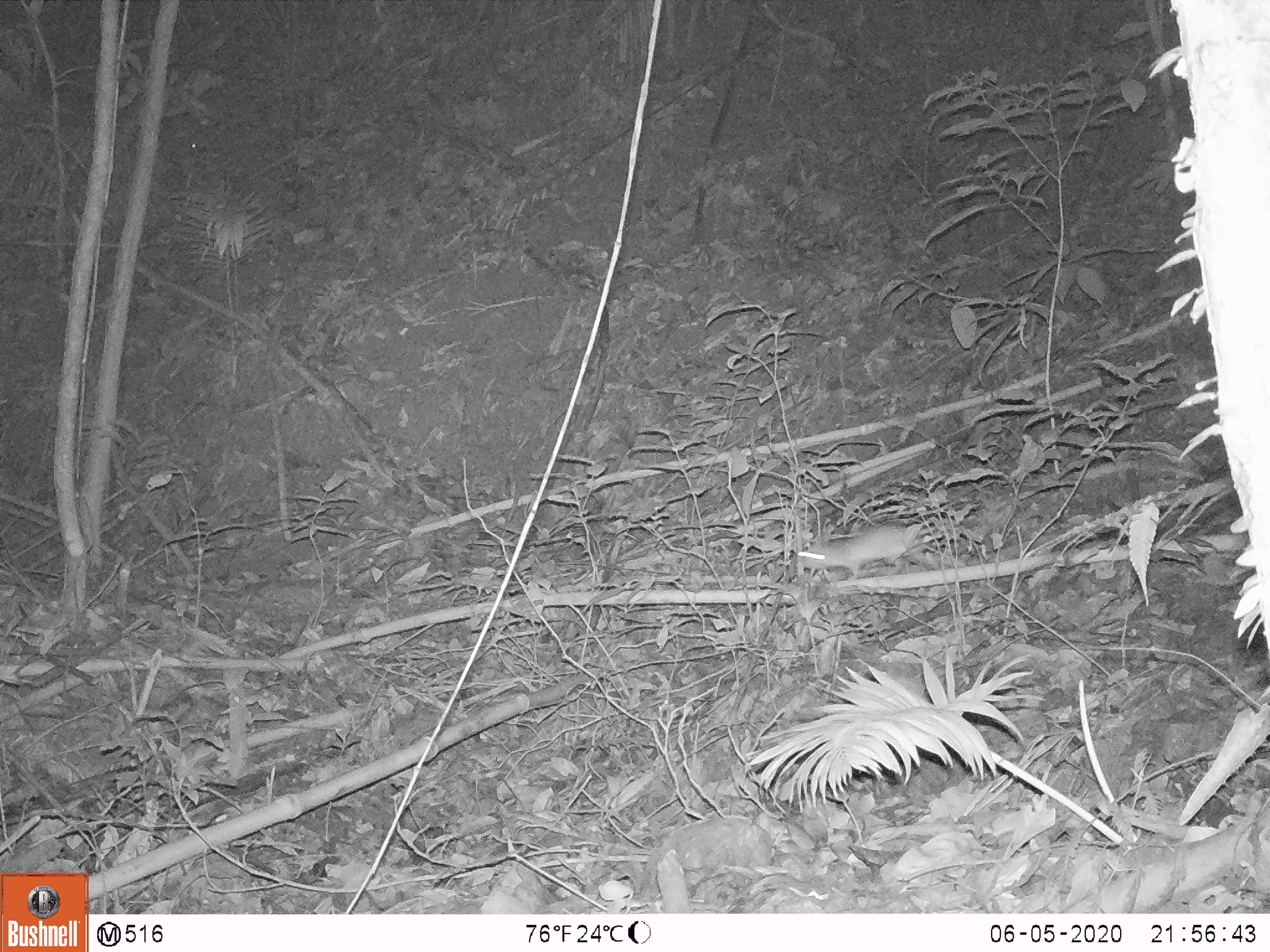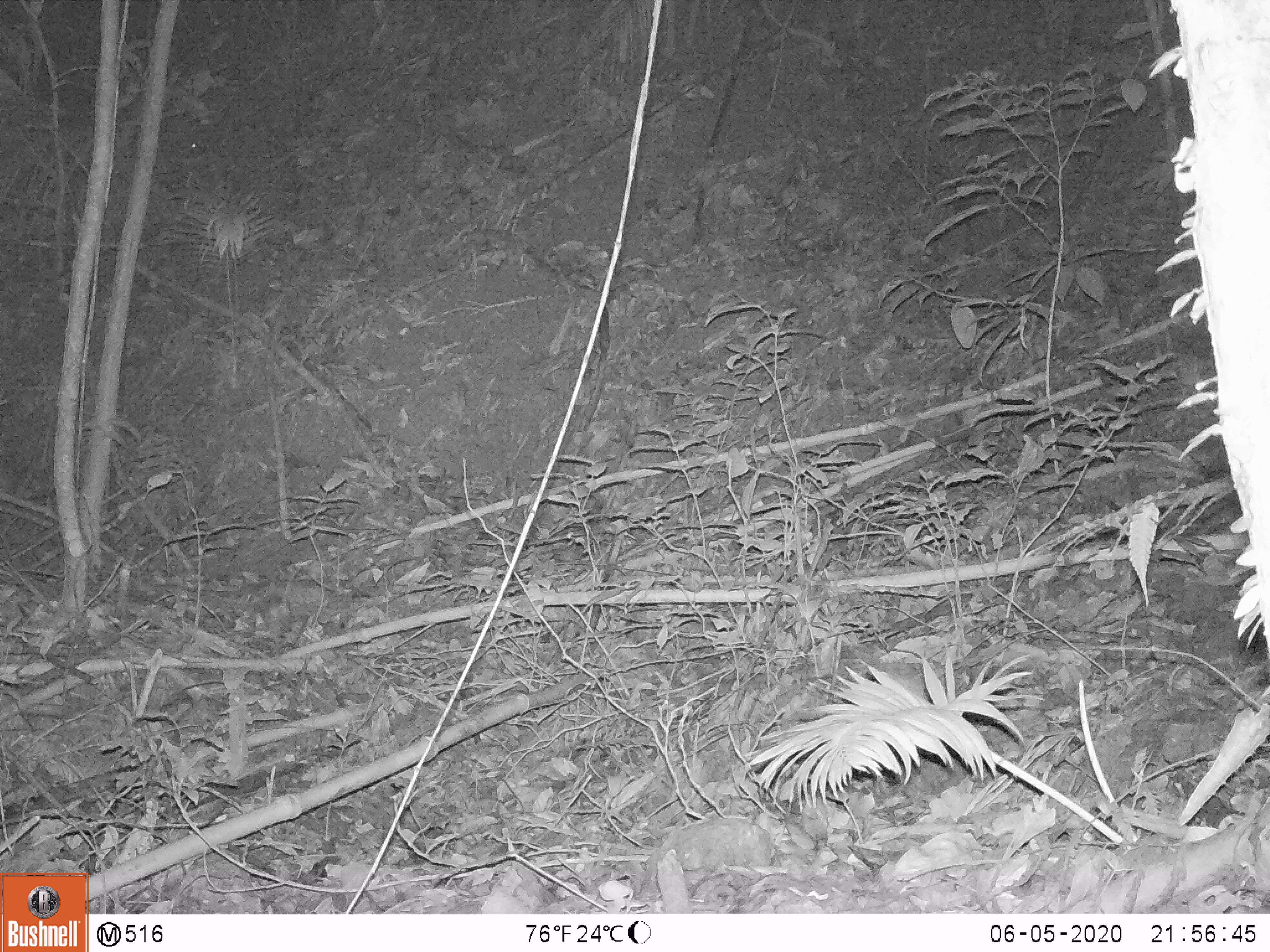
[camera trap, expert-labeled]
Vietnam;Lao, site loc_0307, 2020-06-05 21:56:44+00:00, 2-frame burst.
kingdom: Animalia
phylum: Chordata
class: Mammalia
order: Rodentia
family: Muridae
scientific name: Muridae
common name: old-world mice and rats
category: unidentified murid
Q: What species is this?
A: Unidentified murid (old-world mice and rats) (Muridae).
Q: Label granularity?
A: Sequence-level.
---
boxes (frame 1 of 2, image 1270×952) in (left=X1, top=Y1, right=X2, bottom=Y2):
unidentified murid: (left=793, top=522, right=944, bottom=580)